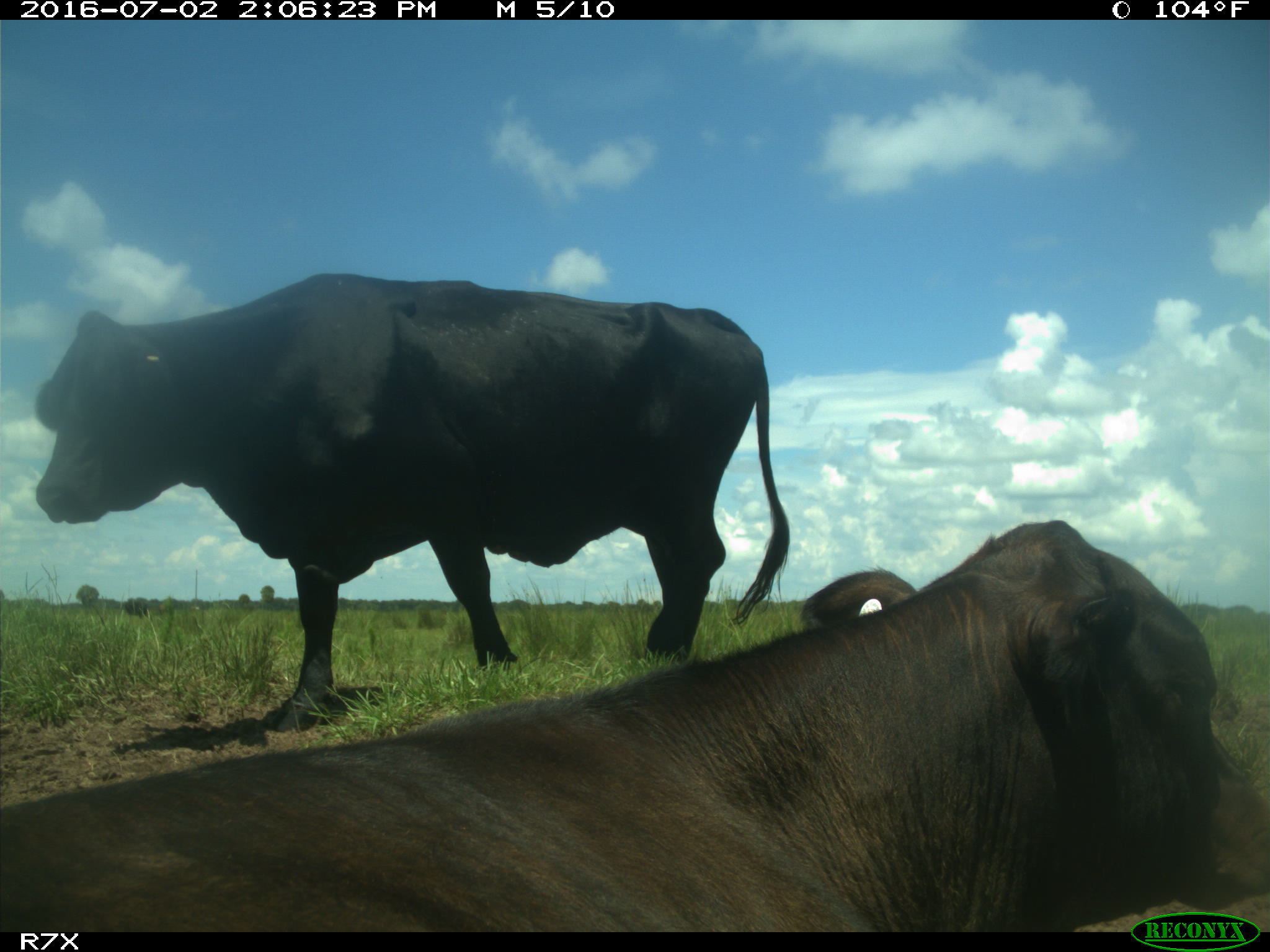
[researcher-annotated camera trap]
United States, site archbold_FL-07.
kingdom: Animalia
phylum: Chordata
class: Mammalia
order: Artiodactyla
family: Bovidae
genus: Bos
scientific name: Bos taurus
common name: domestic cow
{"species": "Bos taurus (domestic cow)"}